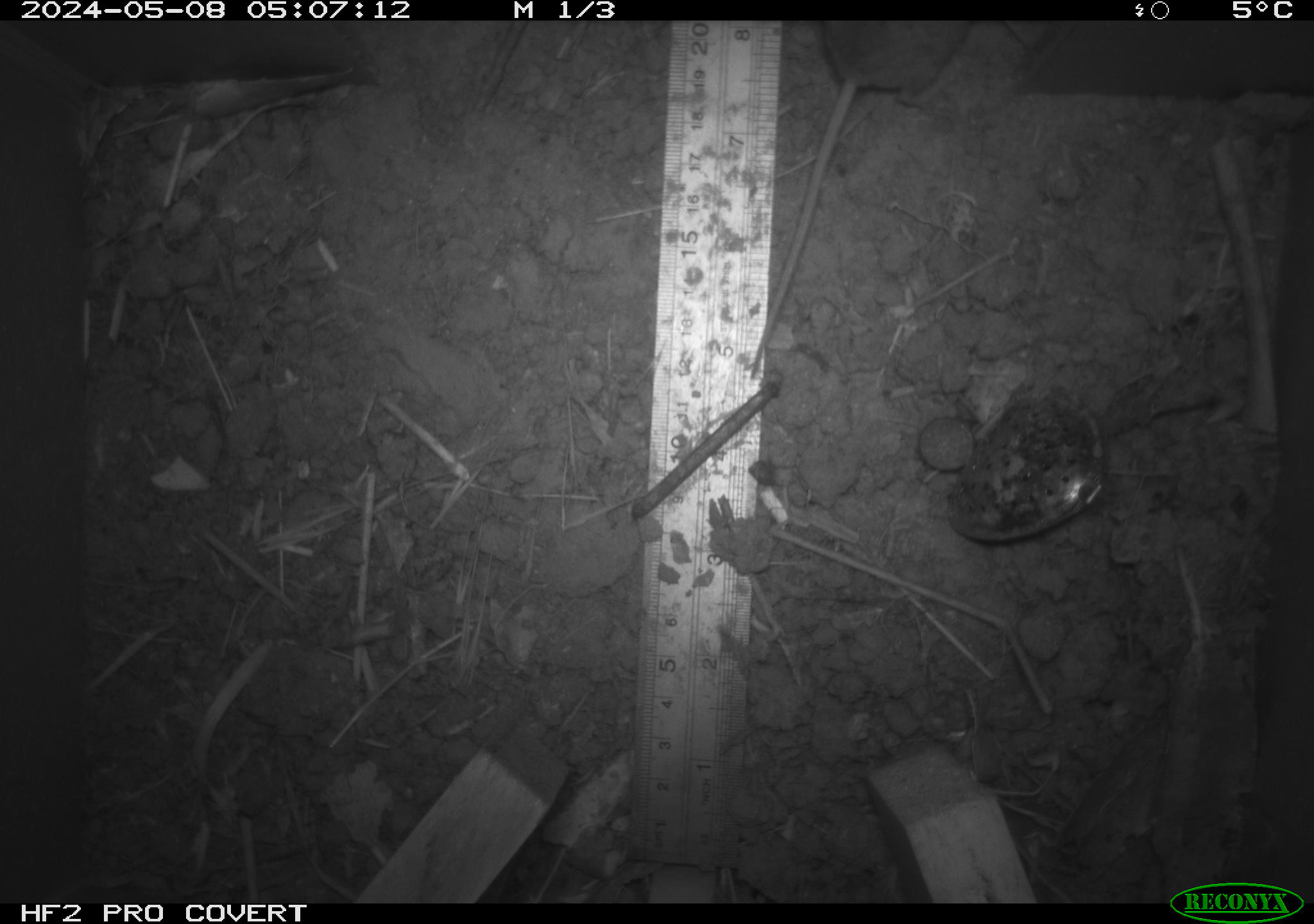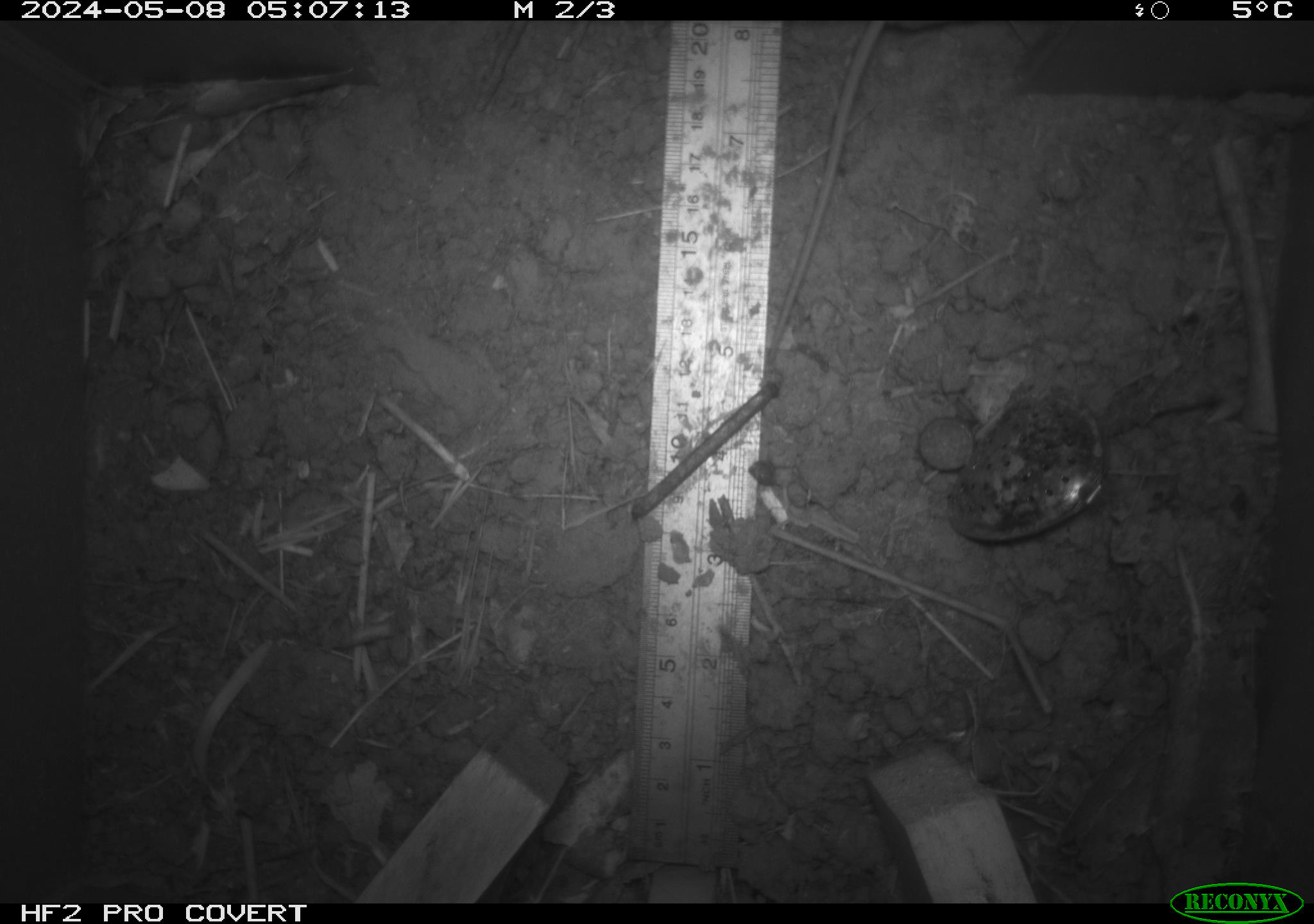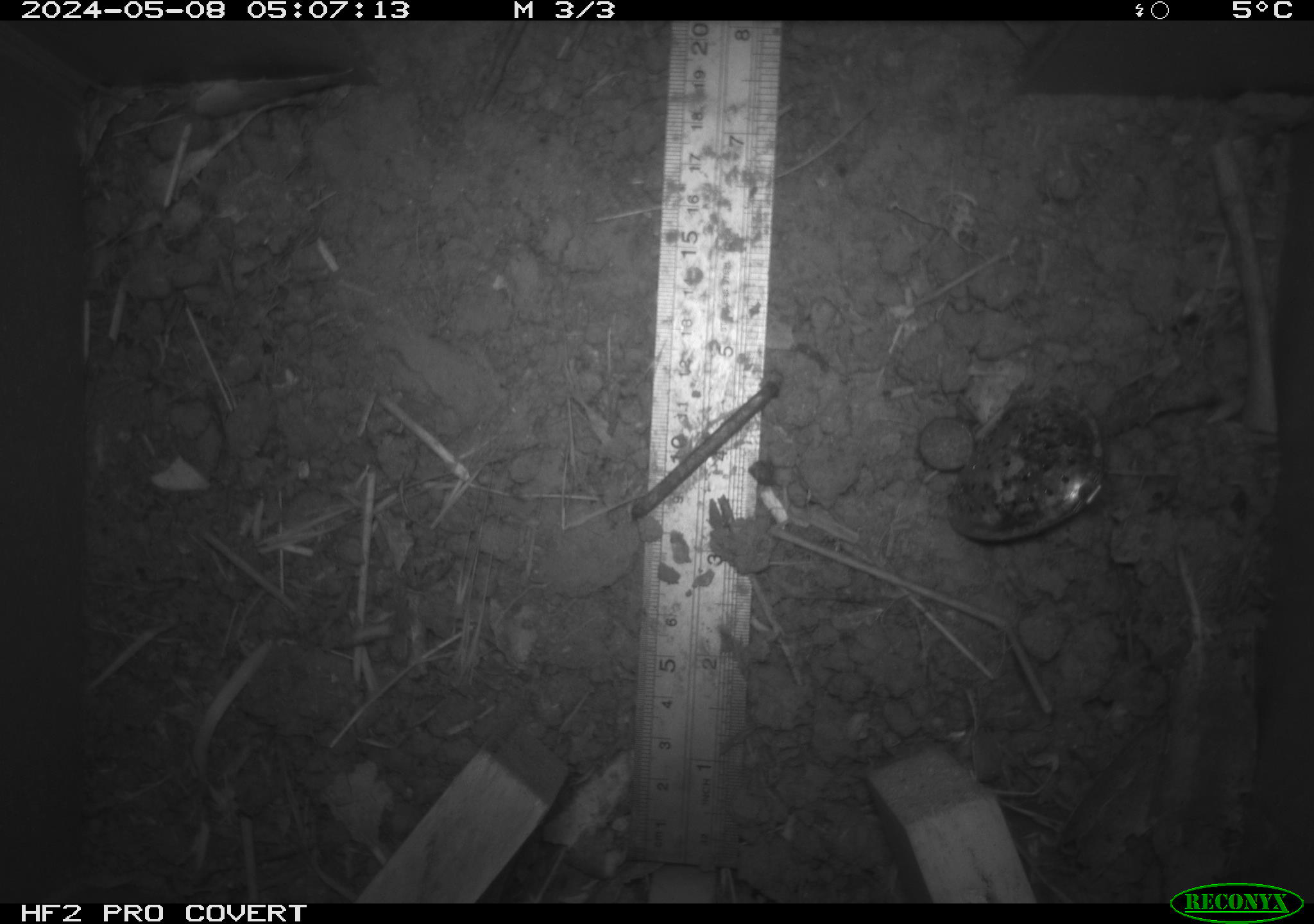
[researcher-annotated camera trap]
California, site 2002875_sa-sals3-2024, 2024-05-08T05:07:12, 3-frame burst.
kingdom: Animalia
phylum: Chordata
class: Mammalia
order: Rodentia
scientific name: Rodentia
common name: mouse species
Mouse species (Rodentia).